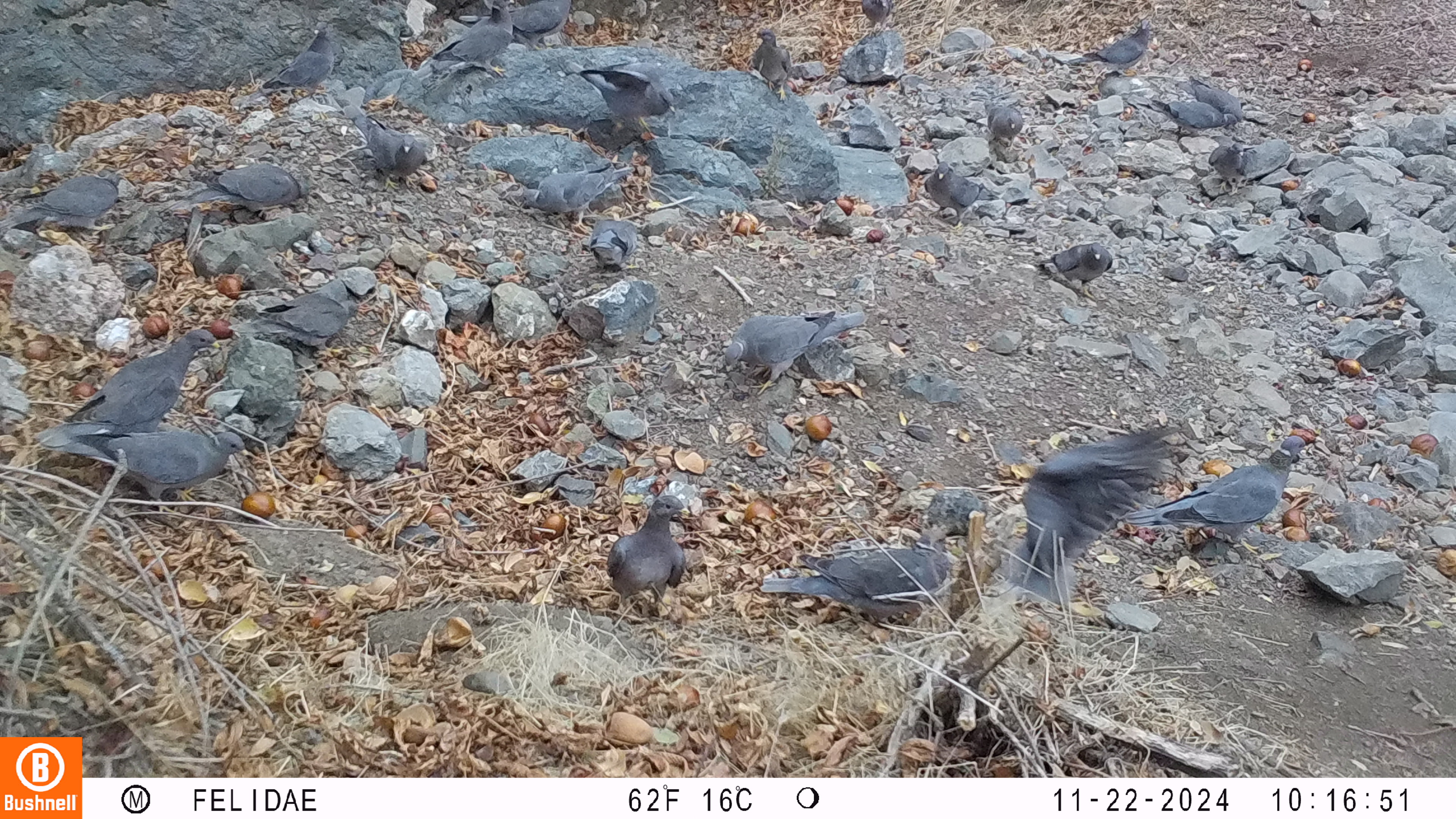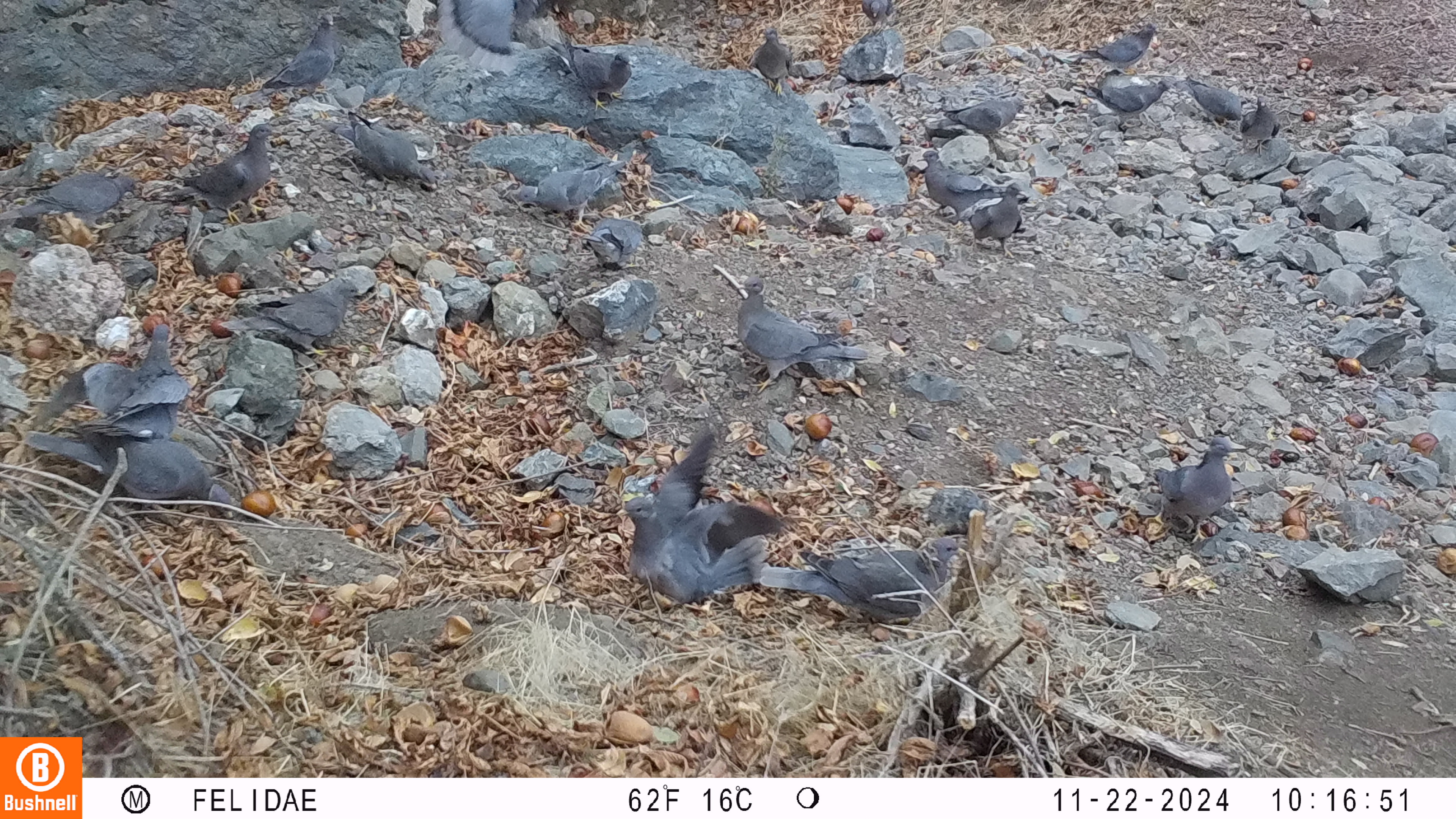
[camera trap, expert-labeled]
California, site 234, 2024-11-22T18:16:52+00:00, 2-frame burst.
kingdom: Animalia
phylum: Chordata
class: Aves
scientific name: Aves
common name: bird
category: unknown bird